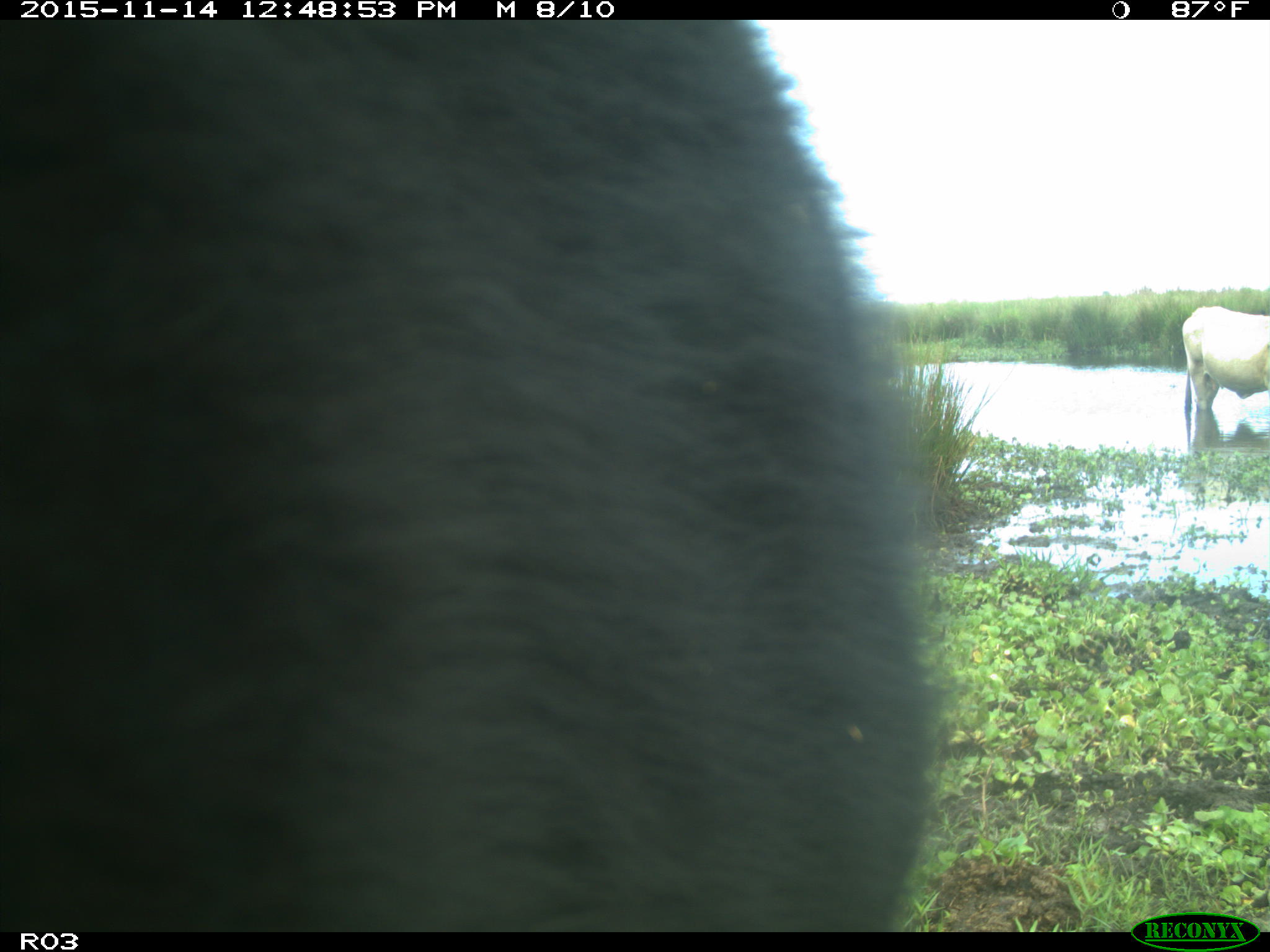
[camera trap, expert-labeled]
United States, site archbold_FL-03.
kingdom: Animalia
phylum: Chordata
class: Mammalia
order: Artiodactyla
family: Bovidae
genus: Bos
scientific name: Bos taurus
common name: domestic cow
Bos taurus (domestic cow).